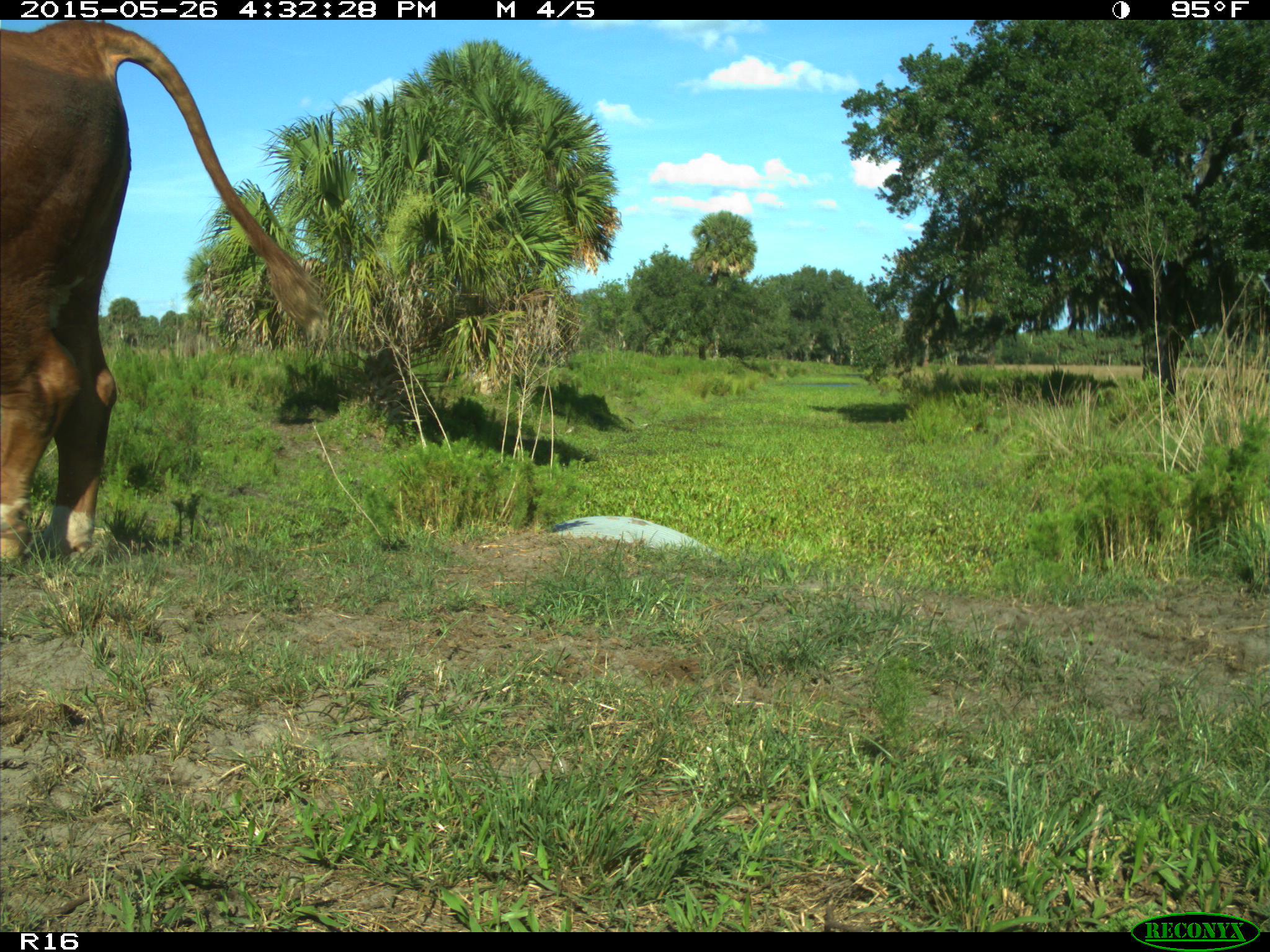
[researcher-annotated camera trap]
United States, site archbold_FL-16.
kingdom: Animalia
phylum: Chordata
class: Mammalia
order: Artiodactyla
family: Bovidae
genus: Bos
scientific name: Bos taurus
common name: domestic cow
Bos taurus (domestic cow).